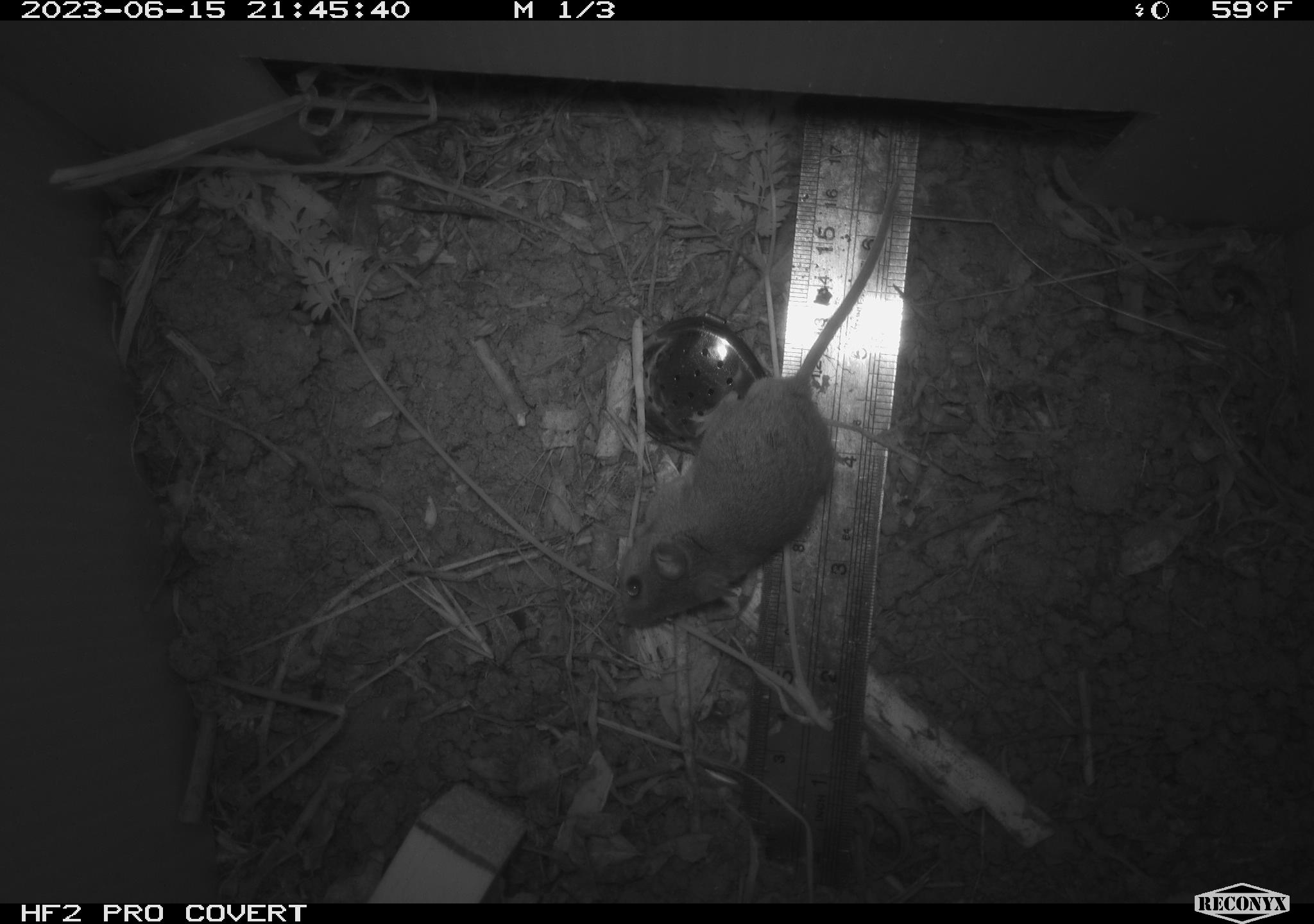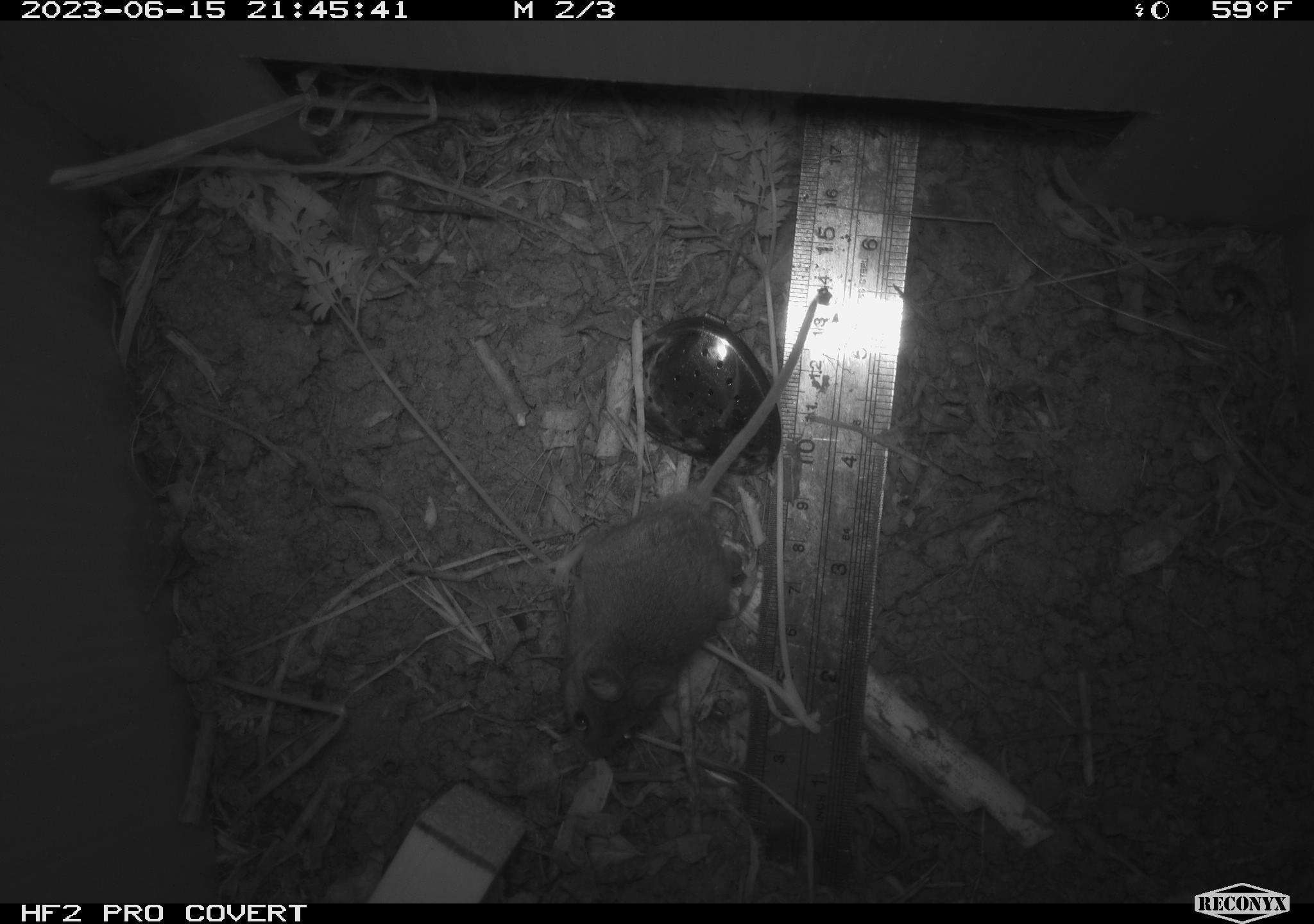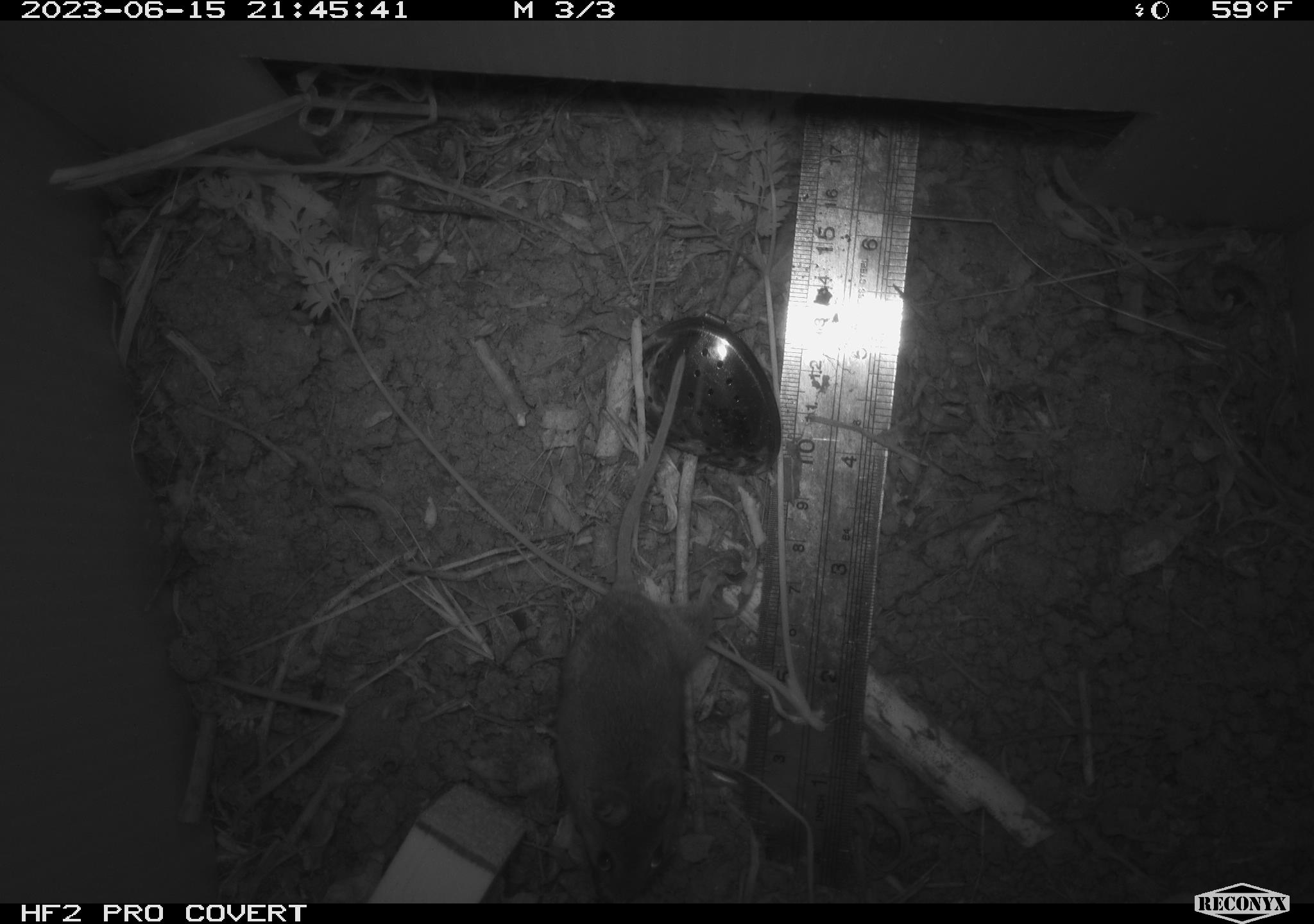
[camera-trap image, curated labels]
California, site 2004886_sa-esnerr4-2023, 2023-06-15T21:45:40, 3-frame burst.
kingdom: Animalia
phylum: Chordata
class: Mammalia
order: Rodentia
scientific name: Rodentia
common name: mouse species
Mouse species (Rodentia).